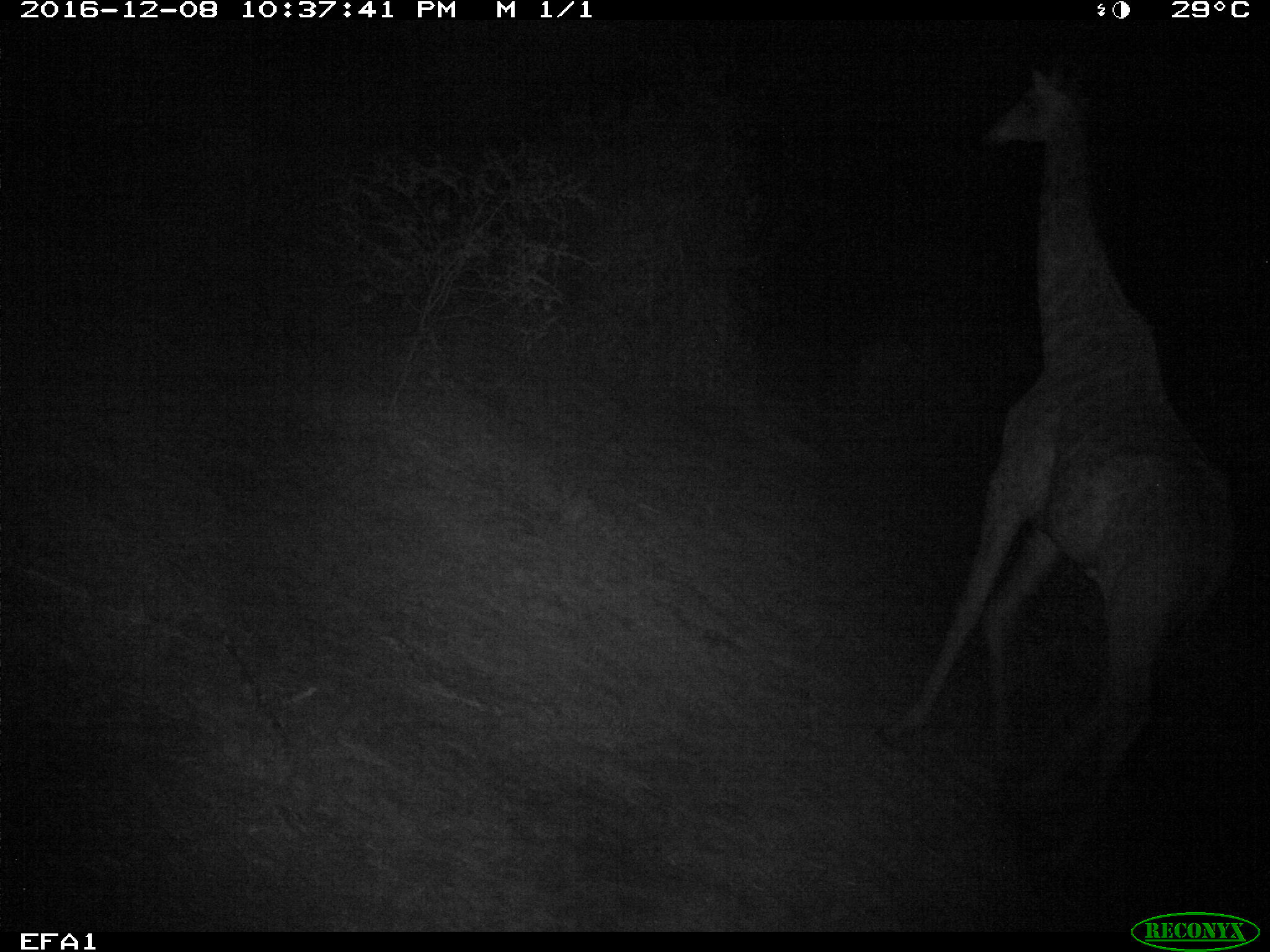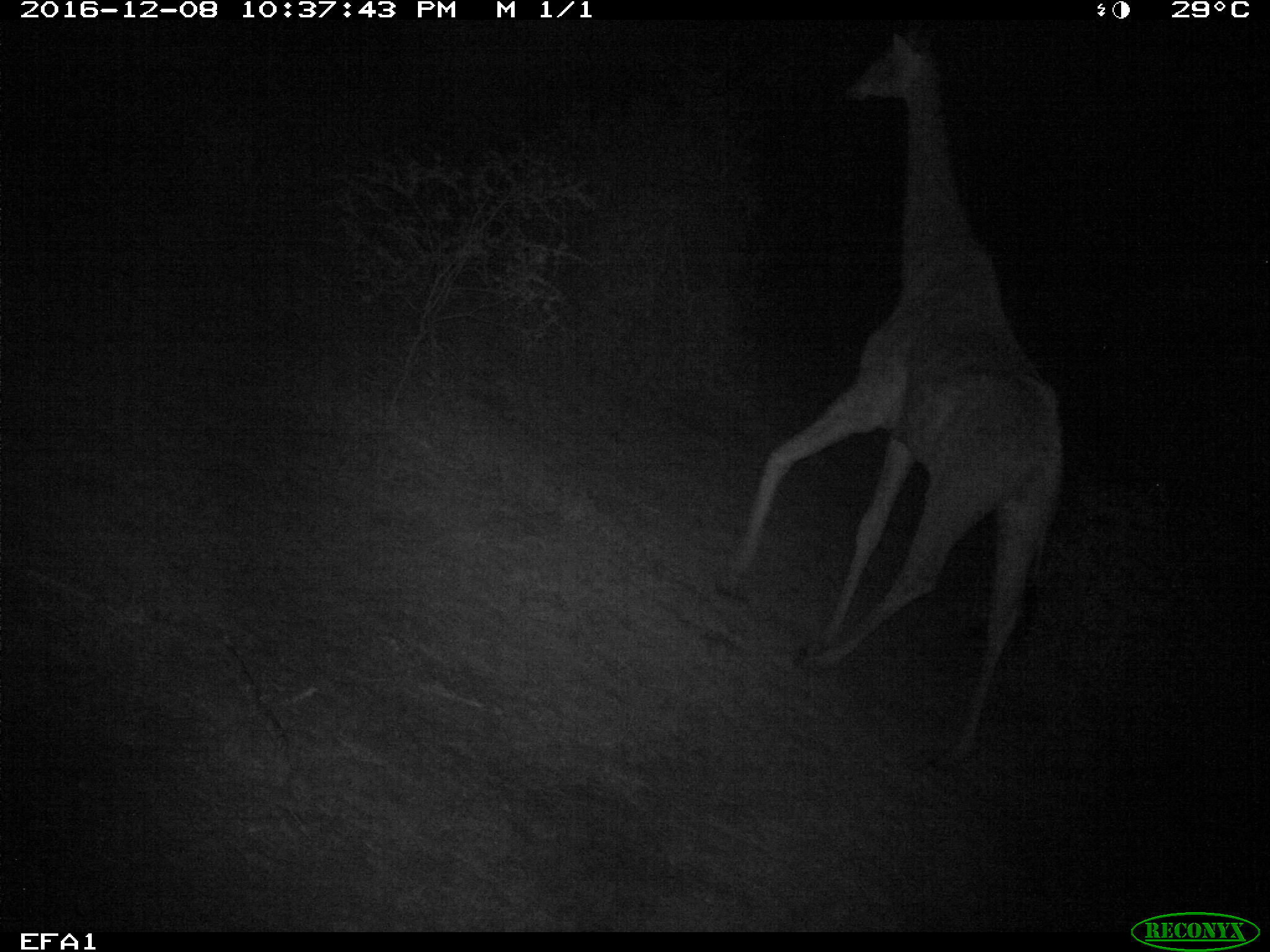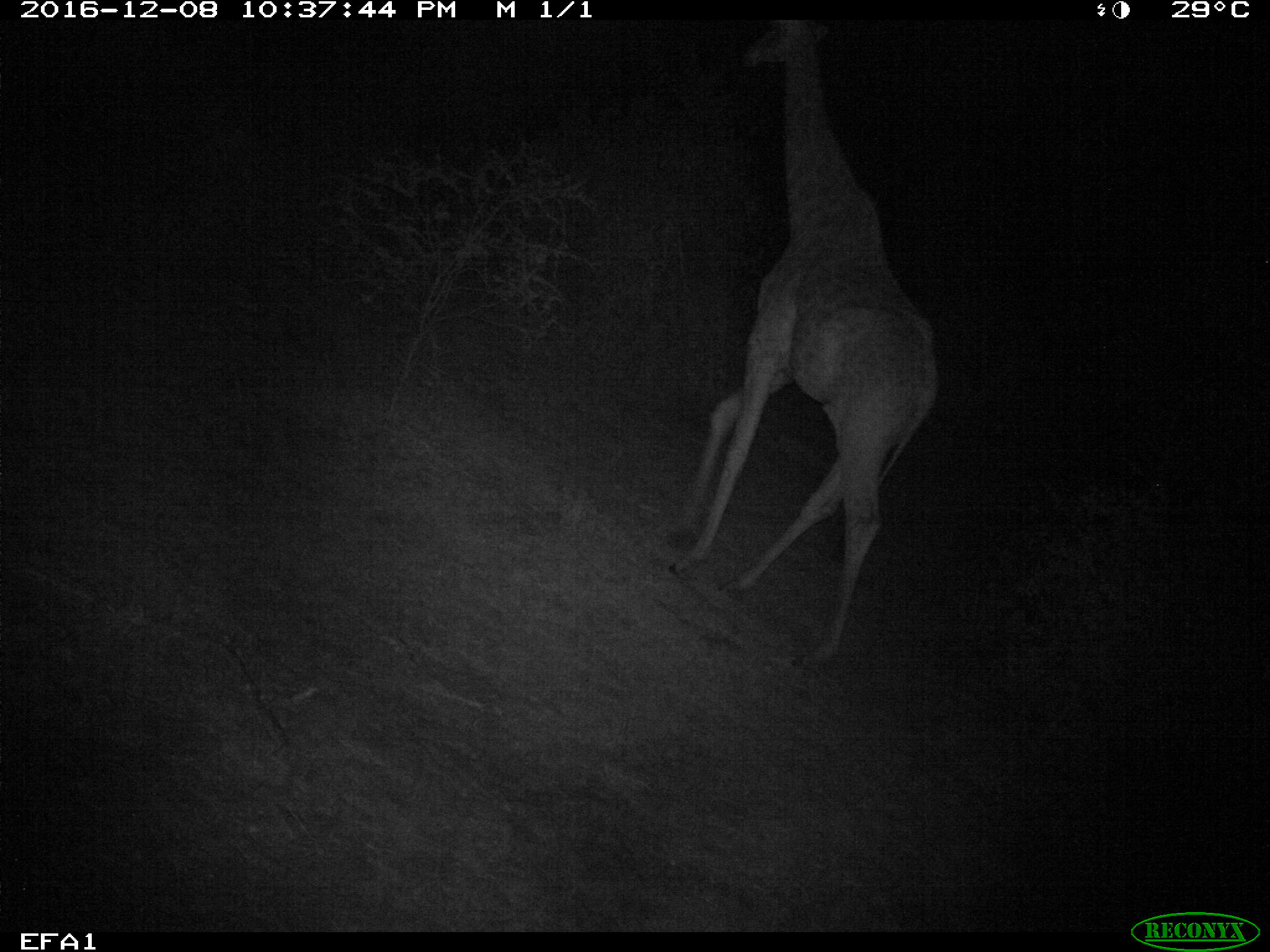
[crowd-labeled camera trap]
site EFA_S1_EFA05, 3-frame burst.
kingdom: Animalia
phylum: Chordata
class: Mammalia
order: Artiodactyla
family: Giraffidae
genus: Giraffa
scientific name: Giraffa camelopardalis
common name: giraffe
Giraffe (Giraffa camelopardalis), count 1. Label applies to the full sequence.